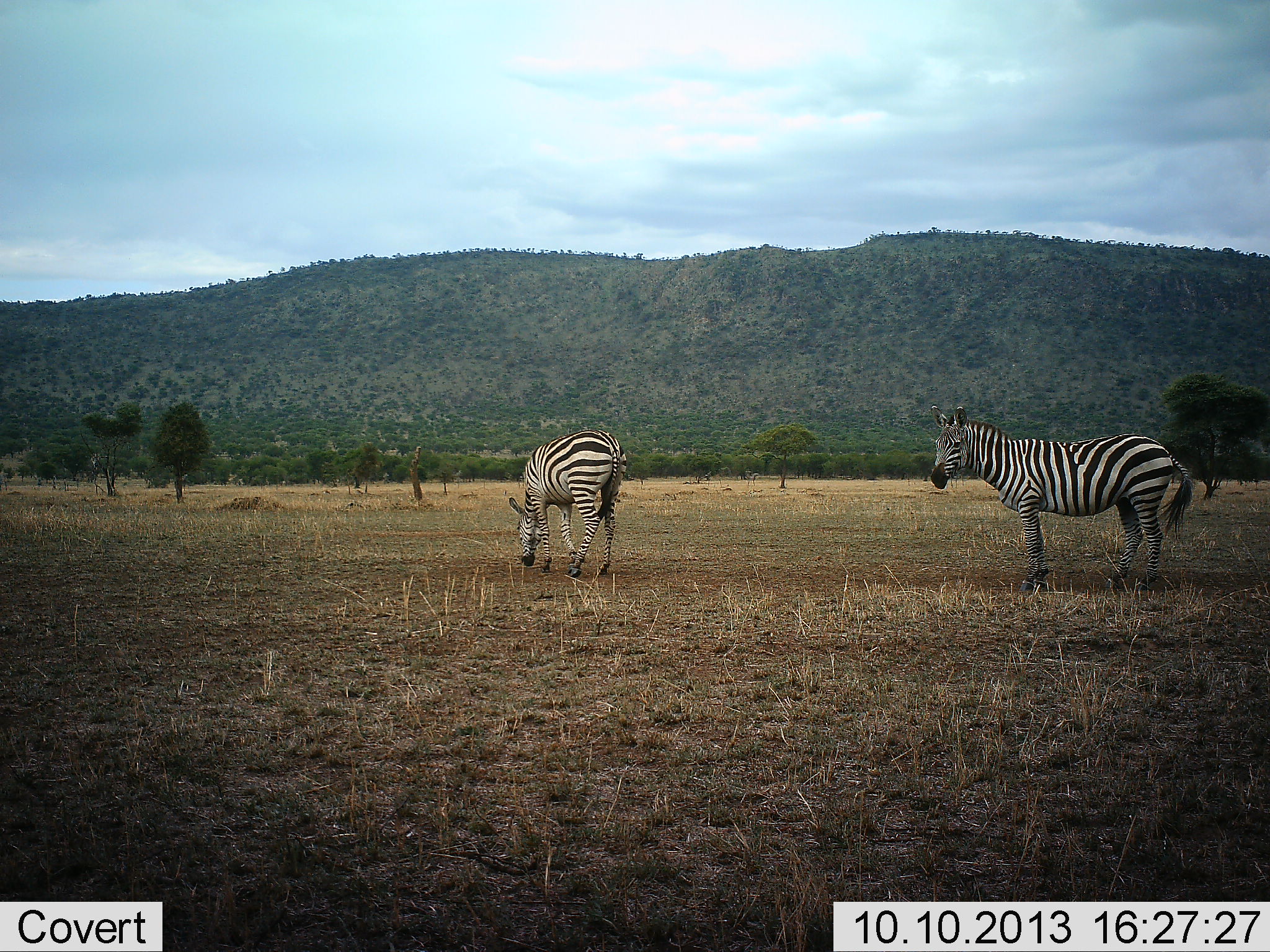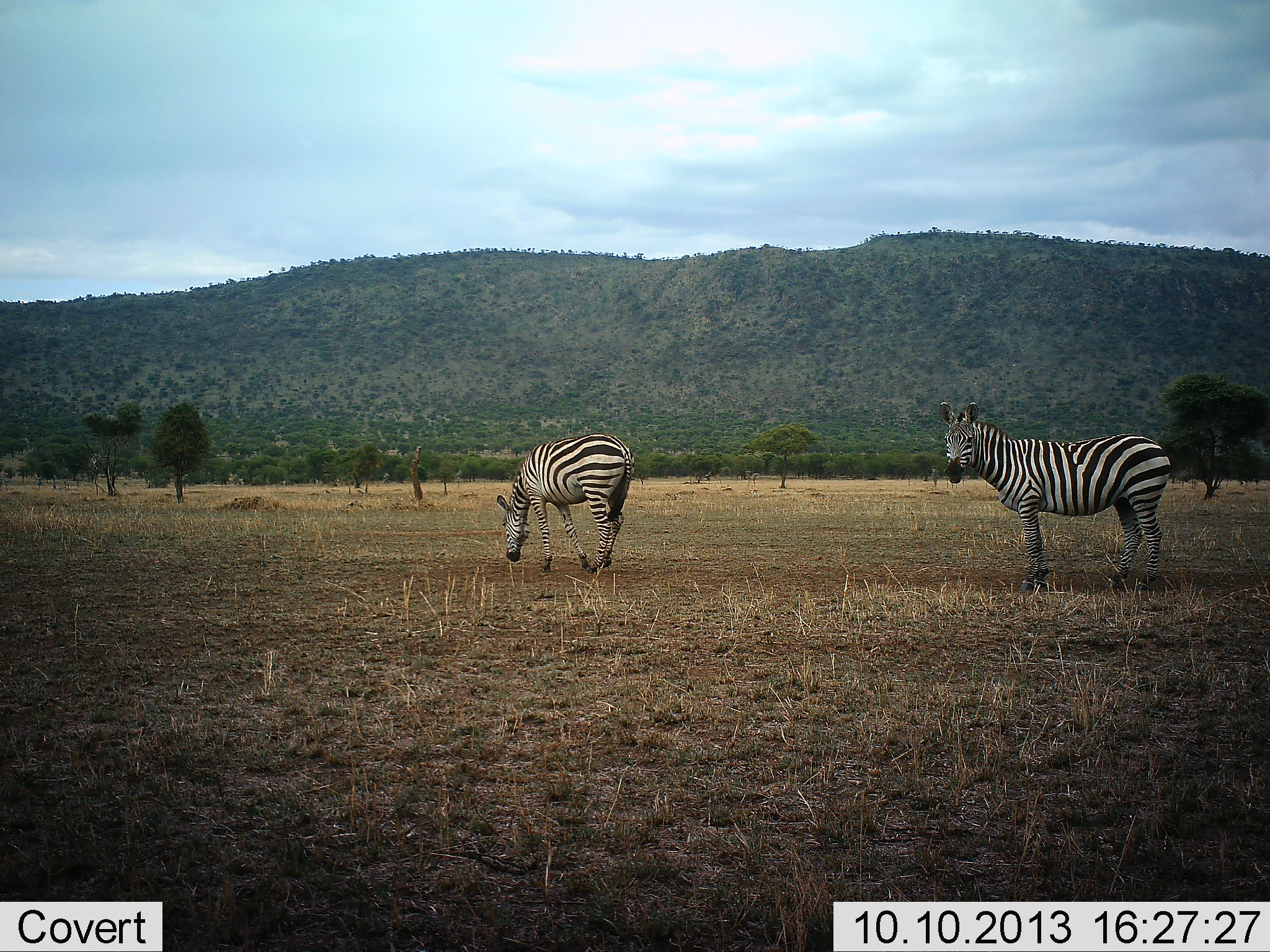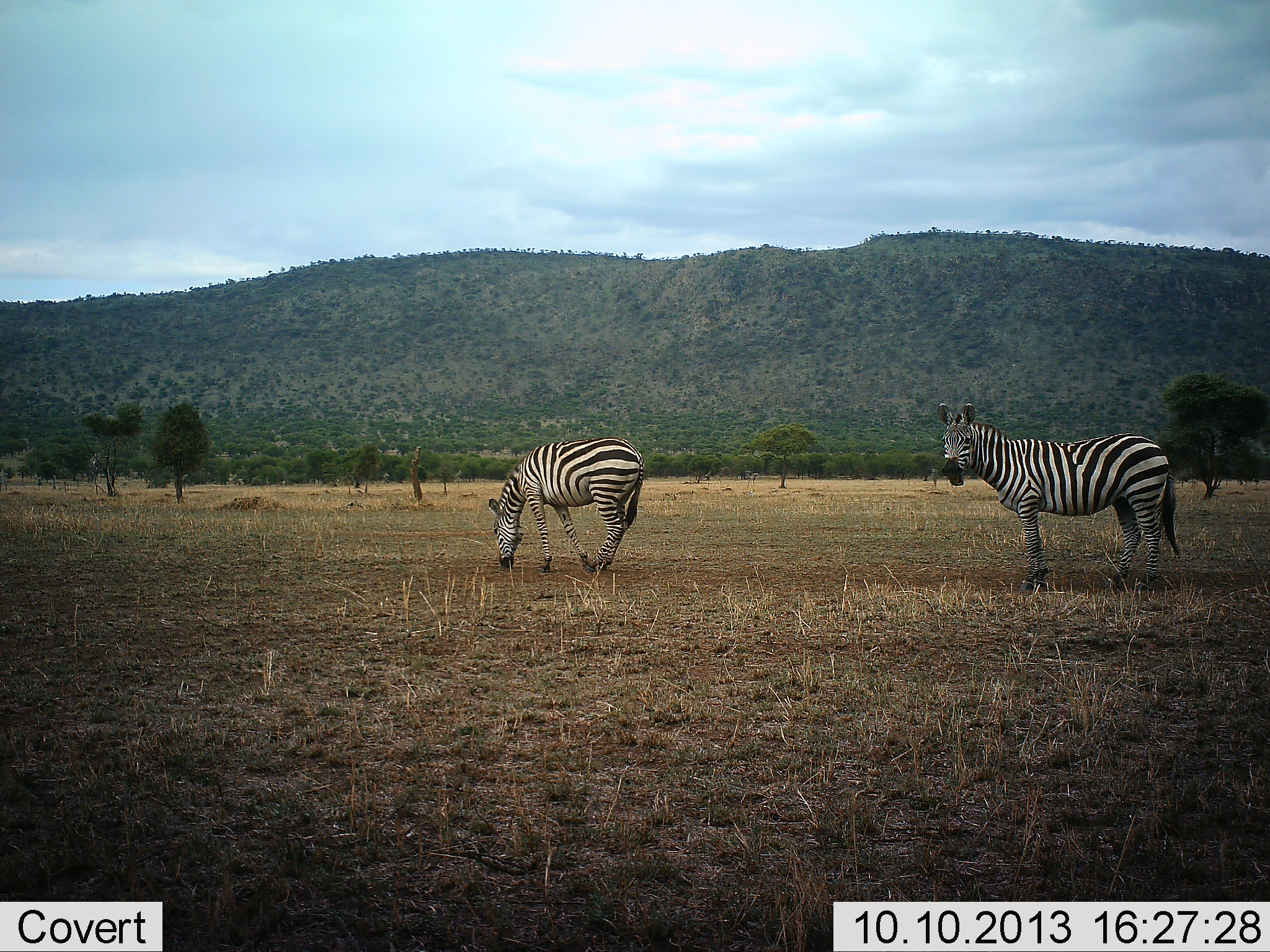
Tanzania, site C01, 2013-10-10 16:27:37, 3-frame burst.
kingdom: Animalia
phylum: Chordata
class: Mammalia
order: Perissodactyla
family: Equidae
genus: Equus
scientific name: Equus quagga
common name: plains zebra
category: zebra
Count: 2.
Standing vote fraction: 90%.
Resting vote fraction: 0%.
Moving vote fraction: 10%.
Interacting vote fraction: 0%.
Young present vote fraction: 0%.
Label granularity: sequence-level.